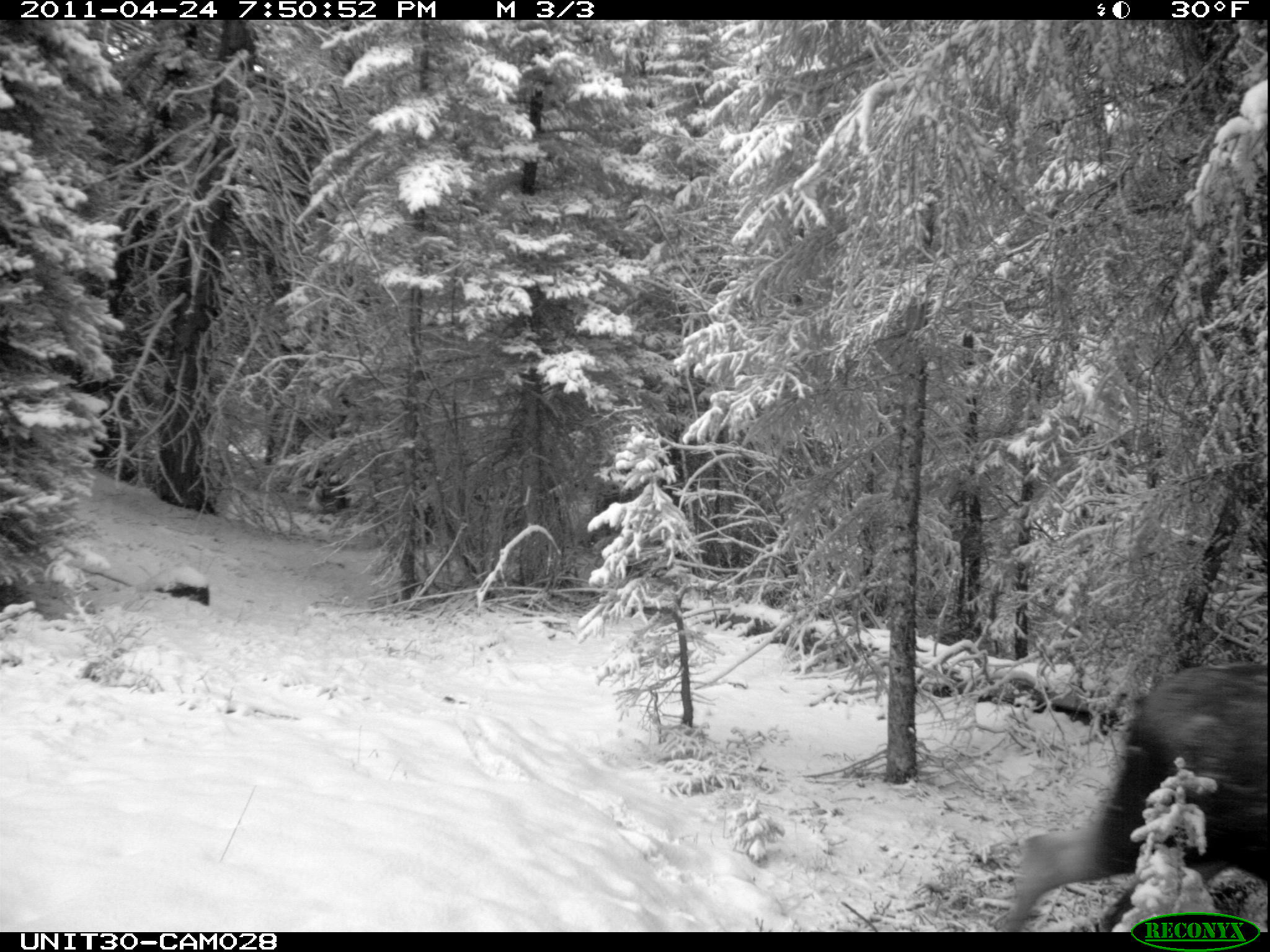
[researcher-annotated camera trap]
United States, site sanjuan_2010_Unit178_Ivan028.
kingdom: Animalia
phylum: Chordata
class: Mammalia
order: Artiodactyla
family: Cervidae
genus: Alces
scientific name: Alces alces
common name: moose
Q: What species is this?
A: Alces alces (moose).